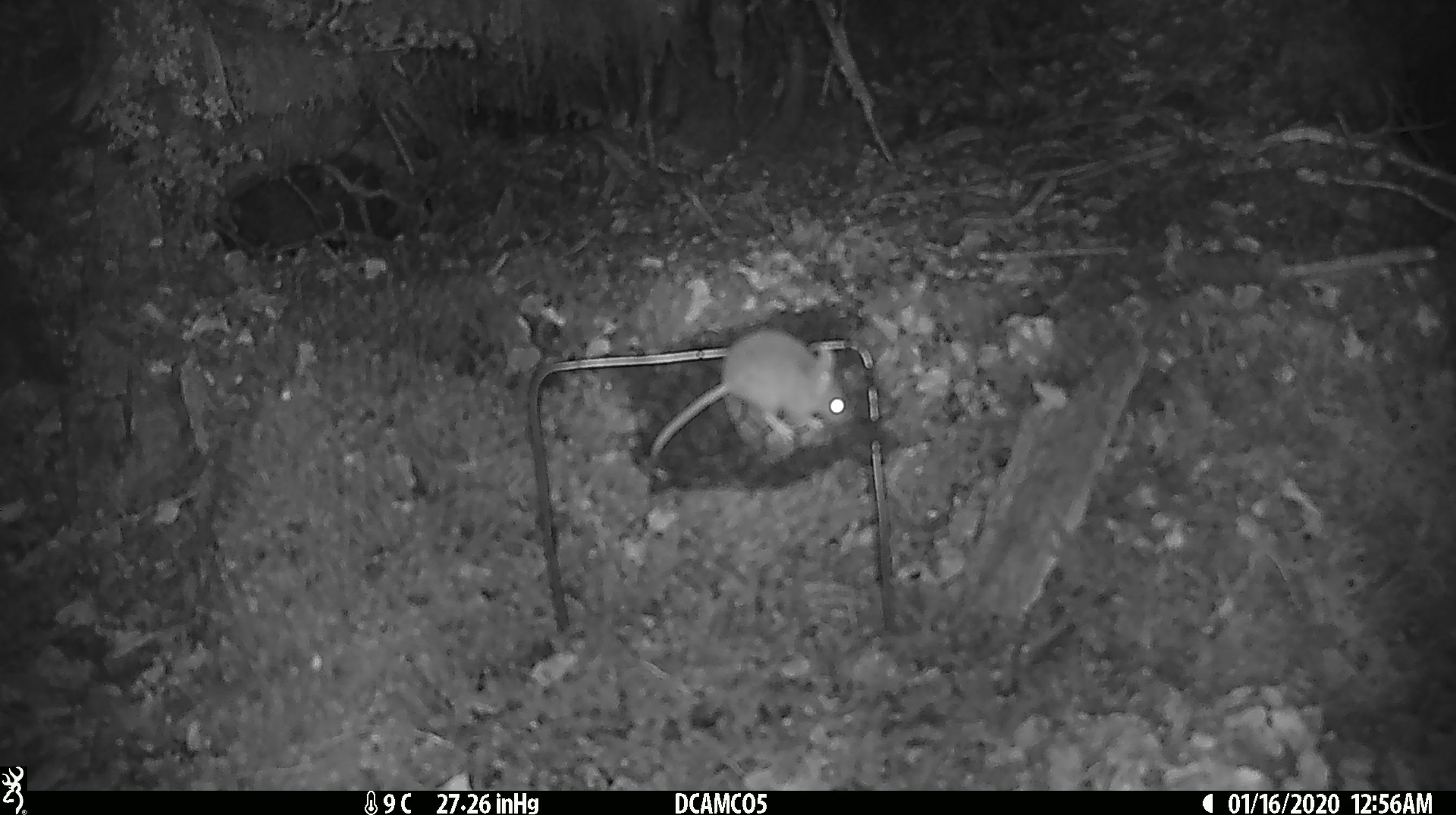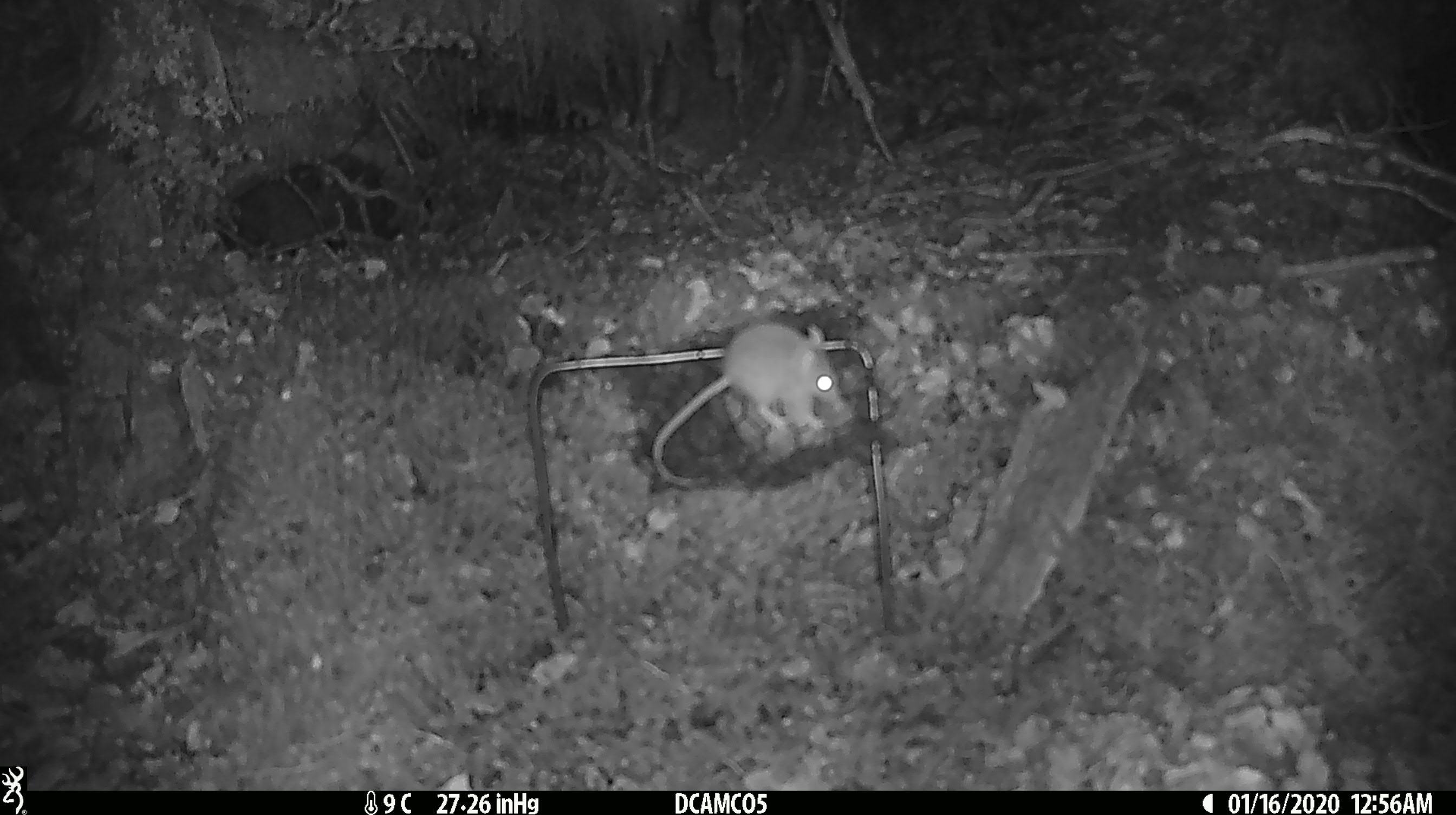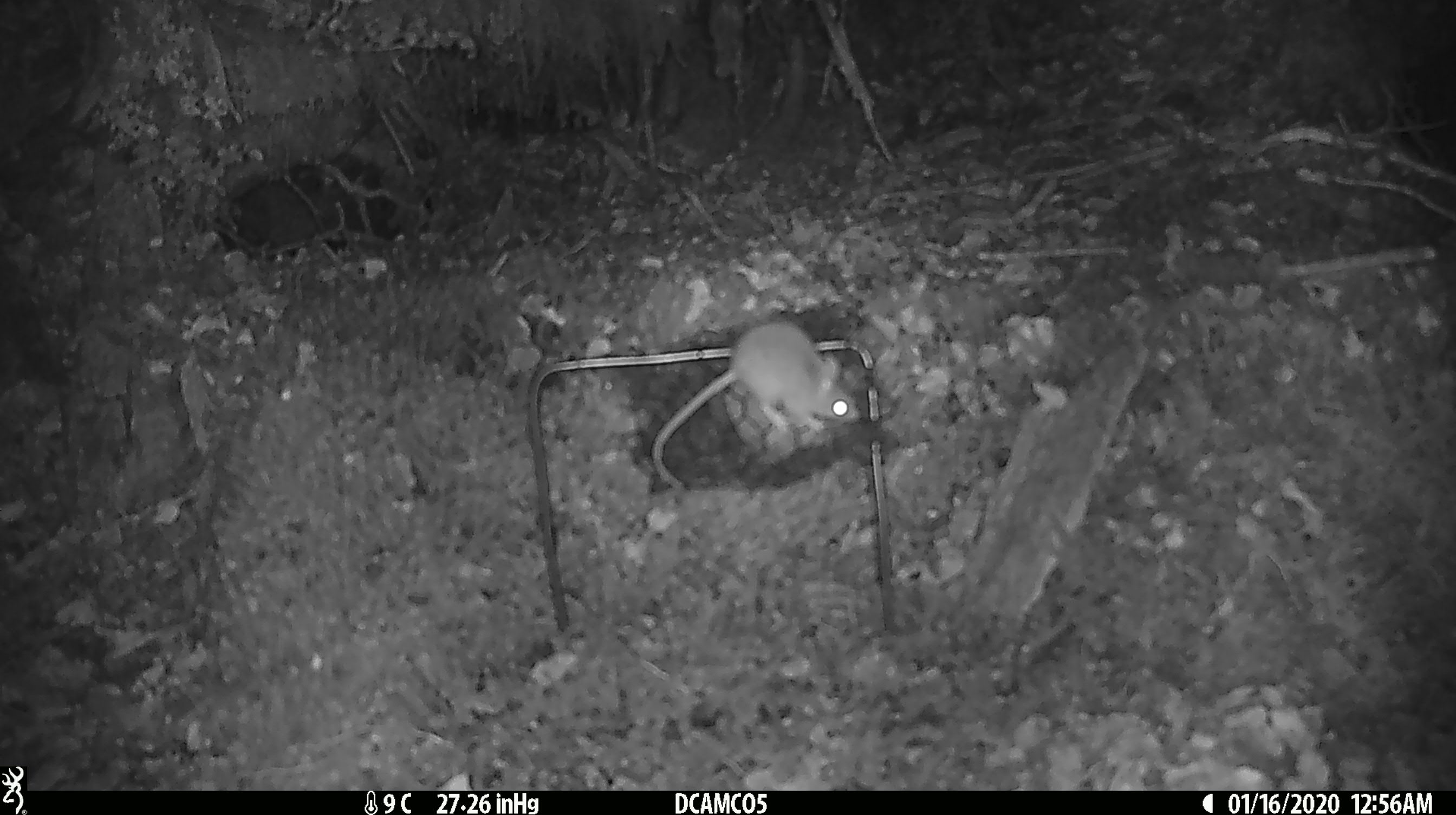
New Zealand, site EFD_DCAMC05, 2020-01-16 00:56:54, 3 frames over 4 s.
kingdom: Animalia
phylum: Chordata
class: Mammalia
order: Rodentia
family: Muridae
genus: Mus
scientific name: Mus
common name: mouse